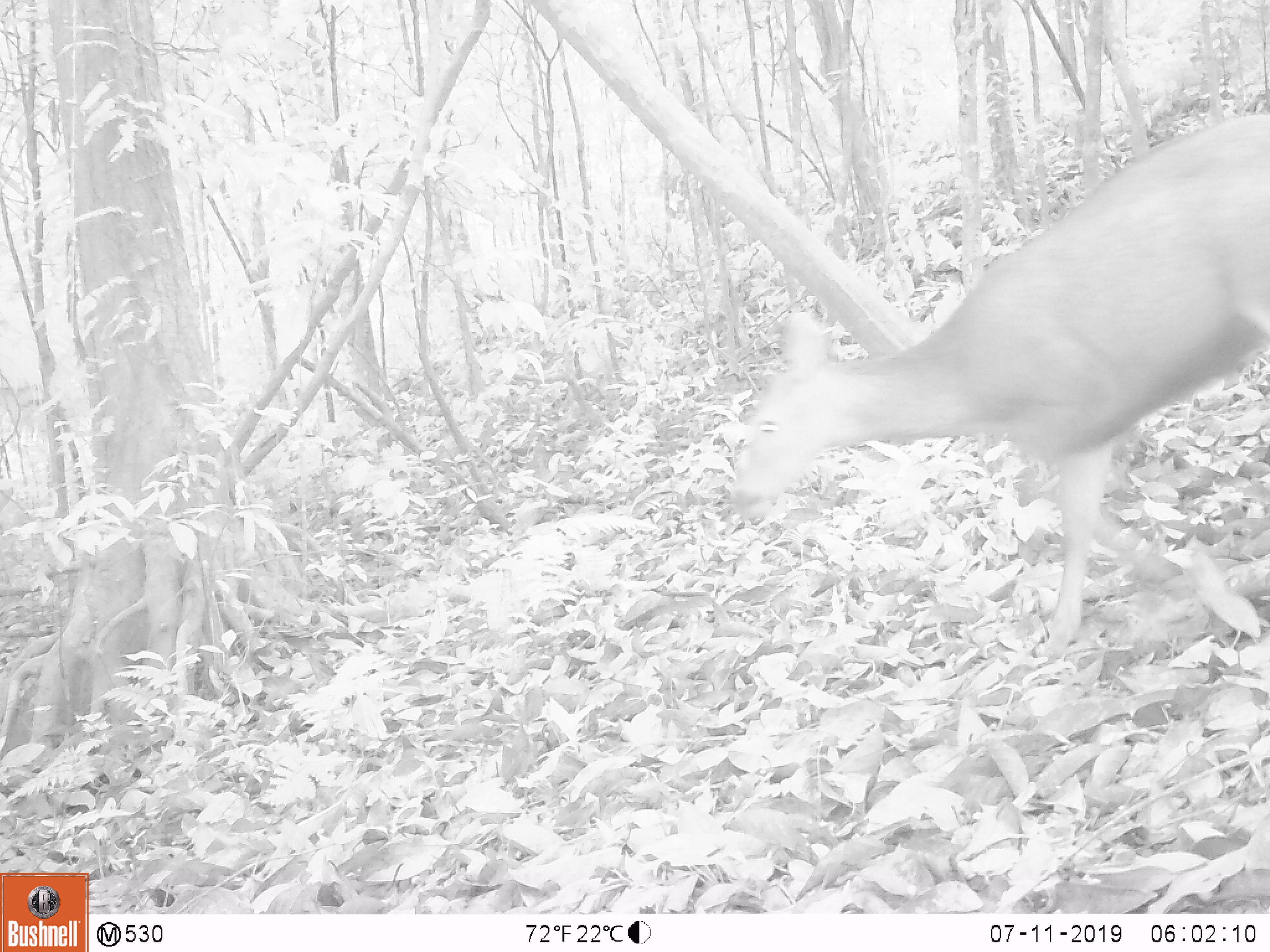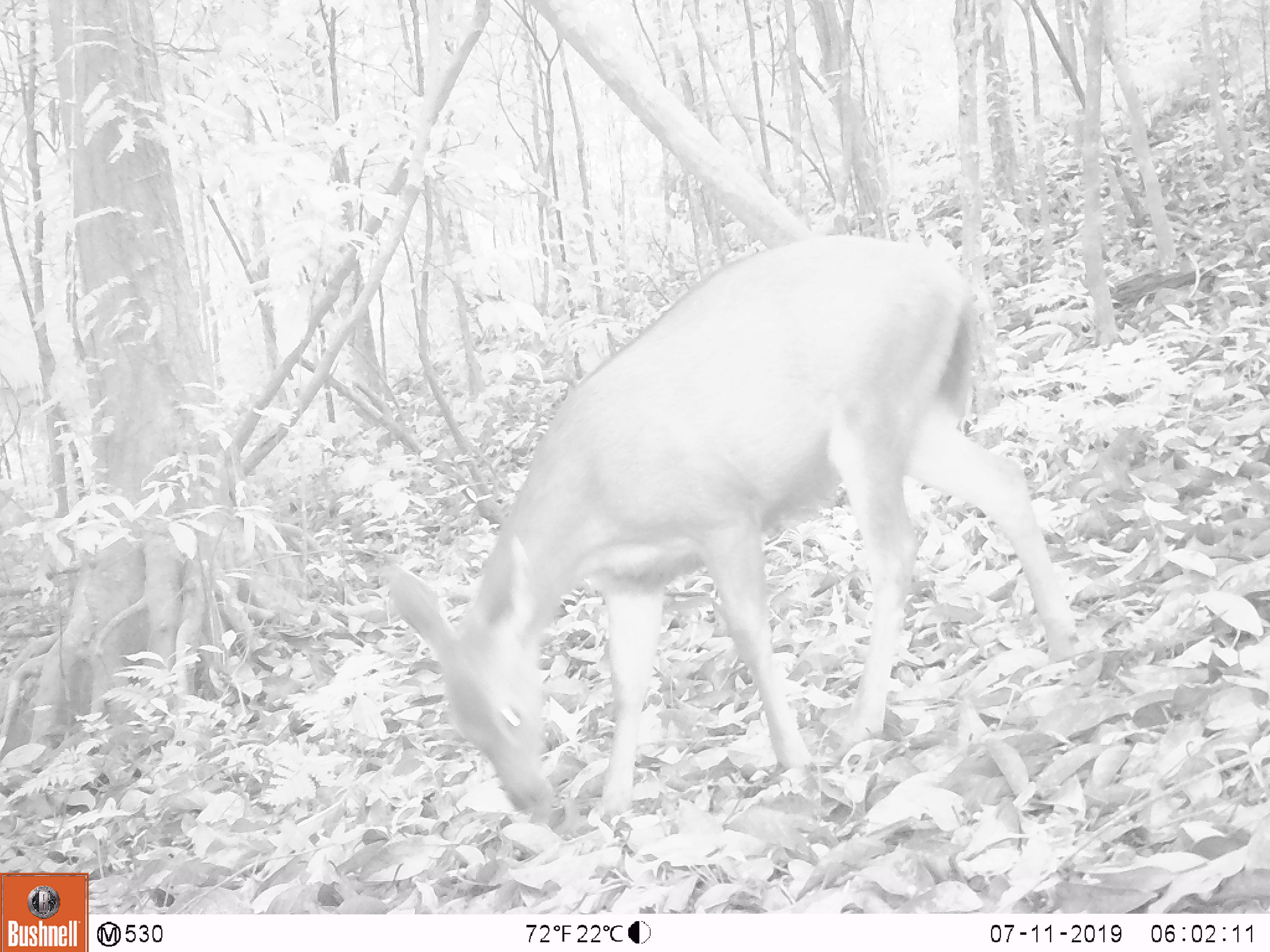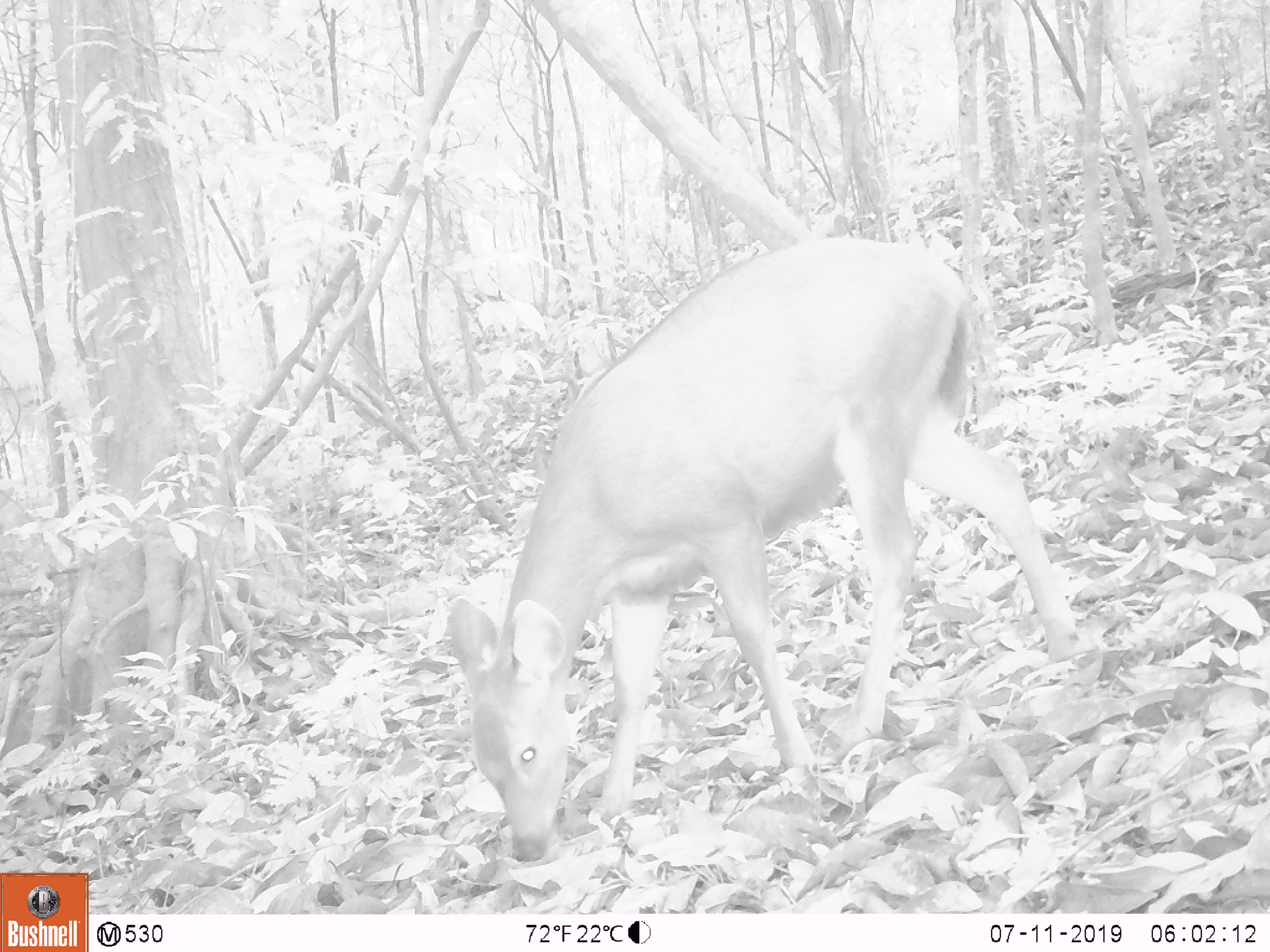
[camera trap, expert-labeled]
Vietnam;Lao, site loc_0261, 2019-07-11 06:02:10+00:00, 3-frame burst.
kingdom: Animalia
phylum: Chordata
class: Mammalia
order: Artiodactyla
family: Cervidae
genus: Rusa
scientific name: Rusa unicolor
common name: sambar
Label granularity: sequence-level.